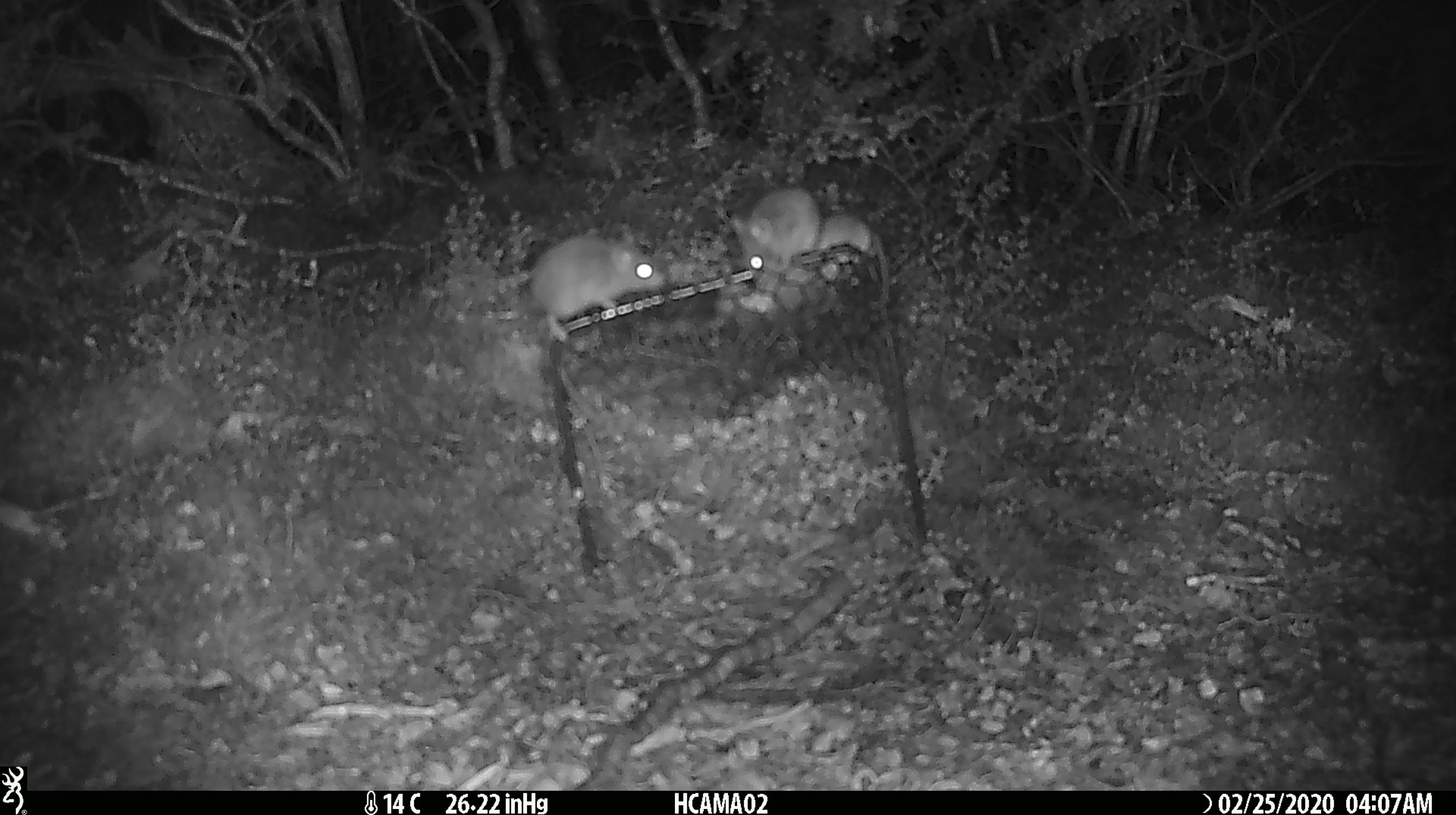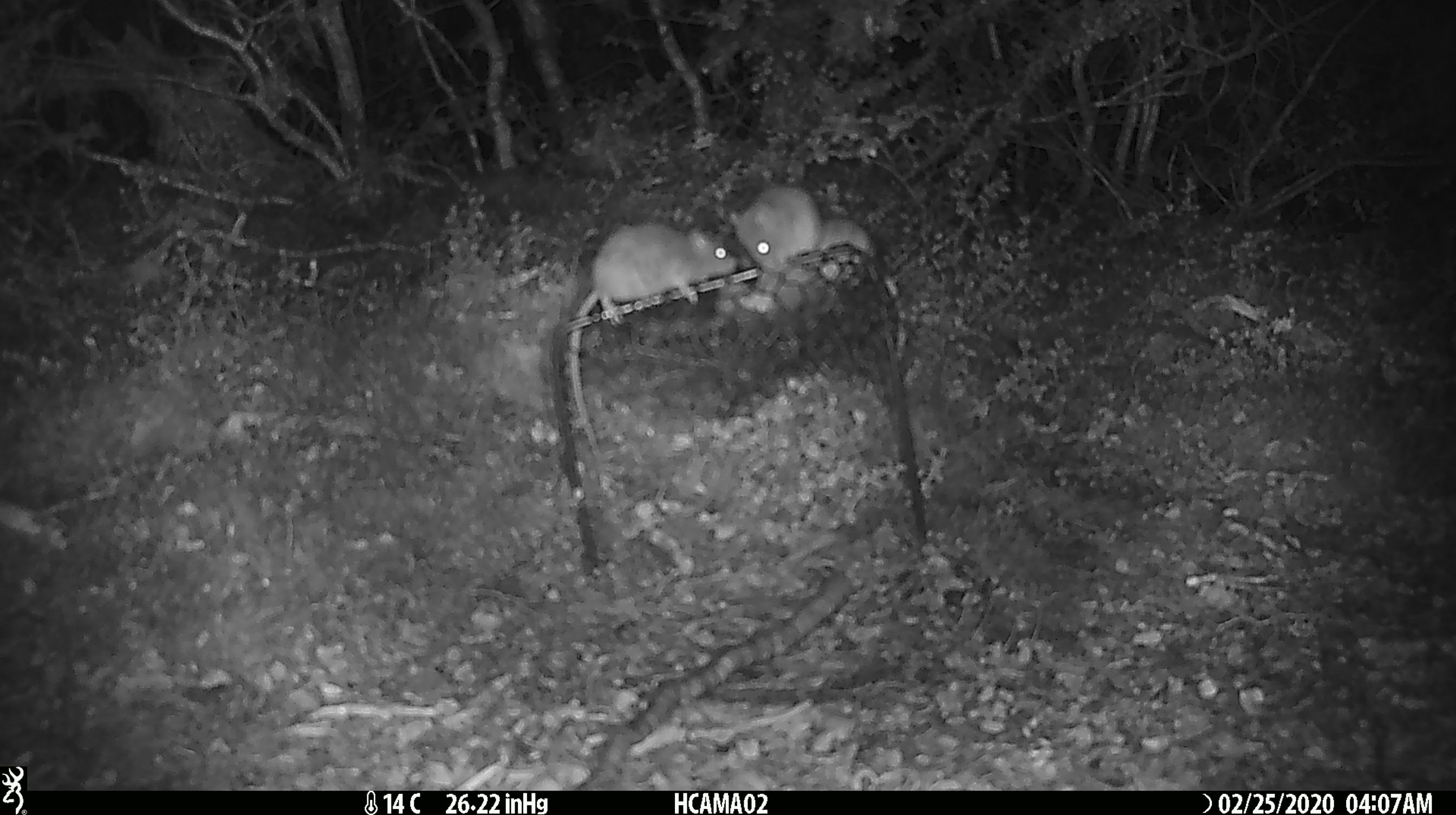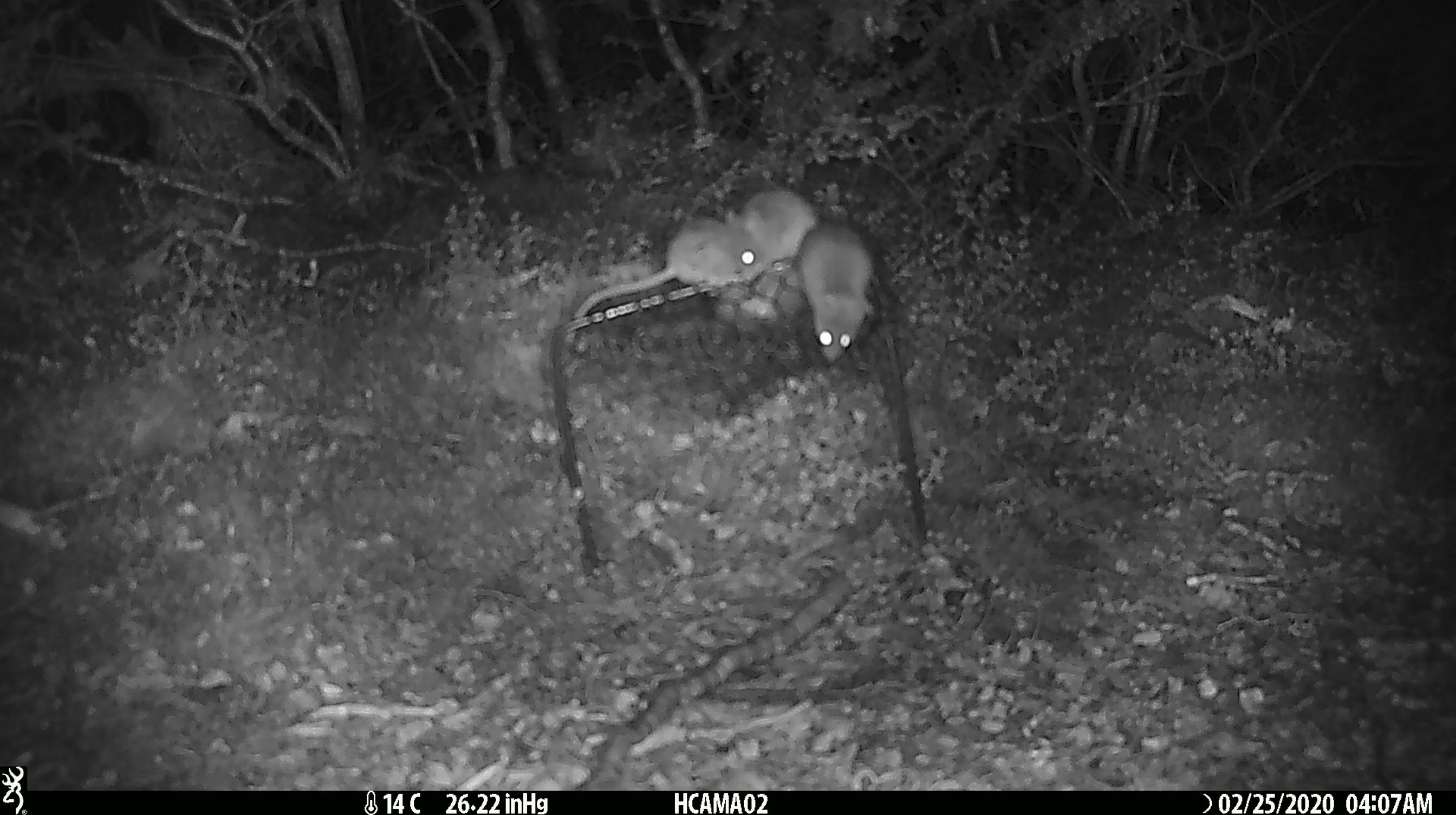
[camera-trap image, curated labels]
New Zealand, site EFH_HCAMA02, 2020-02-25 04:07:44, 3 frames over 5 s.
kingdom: Animalia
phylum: Chordata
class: Mammalia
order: Rodentia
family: Muridae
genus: Mus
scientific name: Mus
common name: mouse